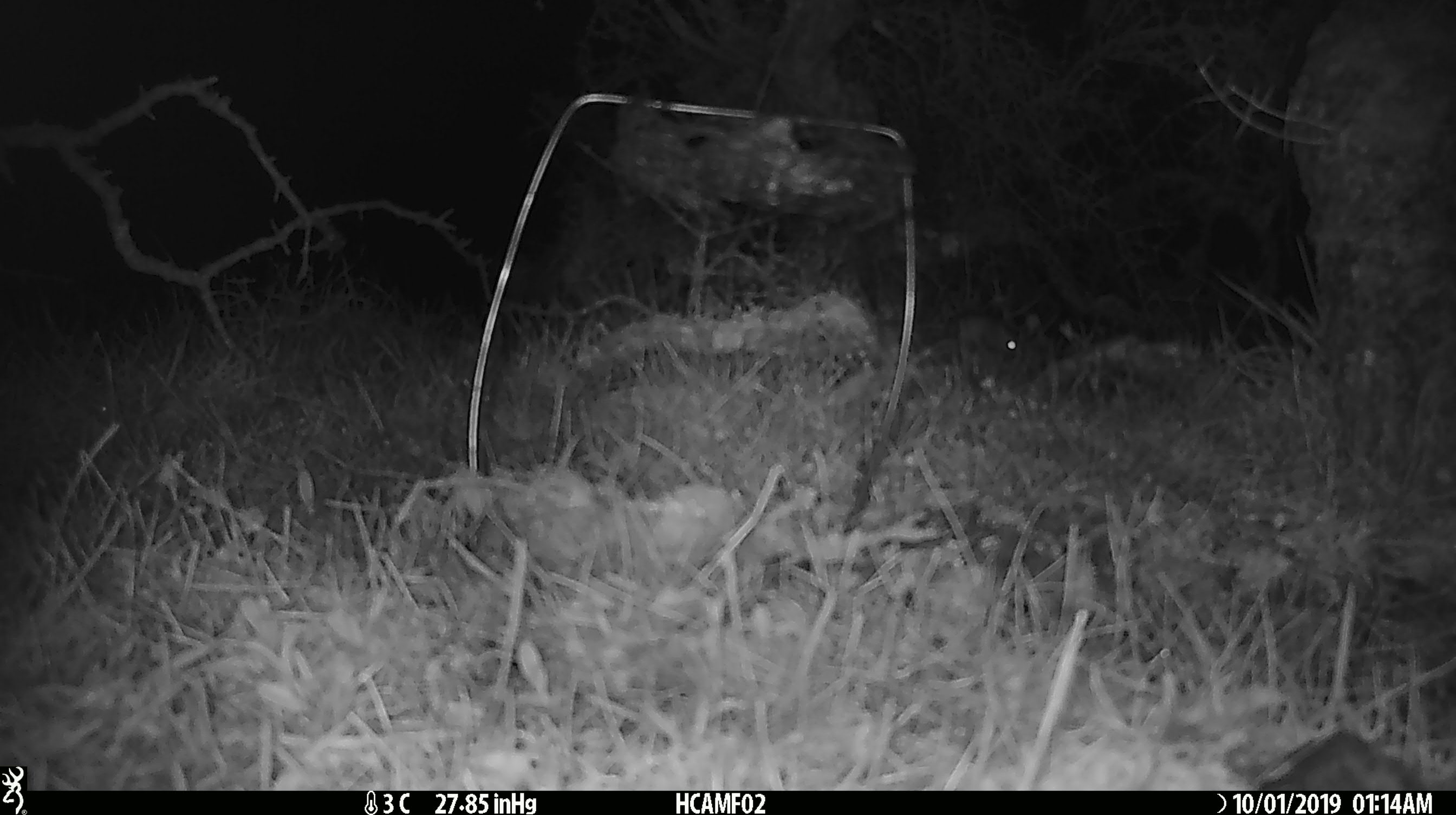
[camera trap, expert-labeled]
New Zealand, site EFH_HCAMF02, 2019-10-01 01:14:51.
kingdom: Animalia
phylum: Chordata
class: Mammalia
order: Rodentia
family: Muridae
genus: Mus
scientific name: Mus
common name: mouse